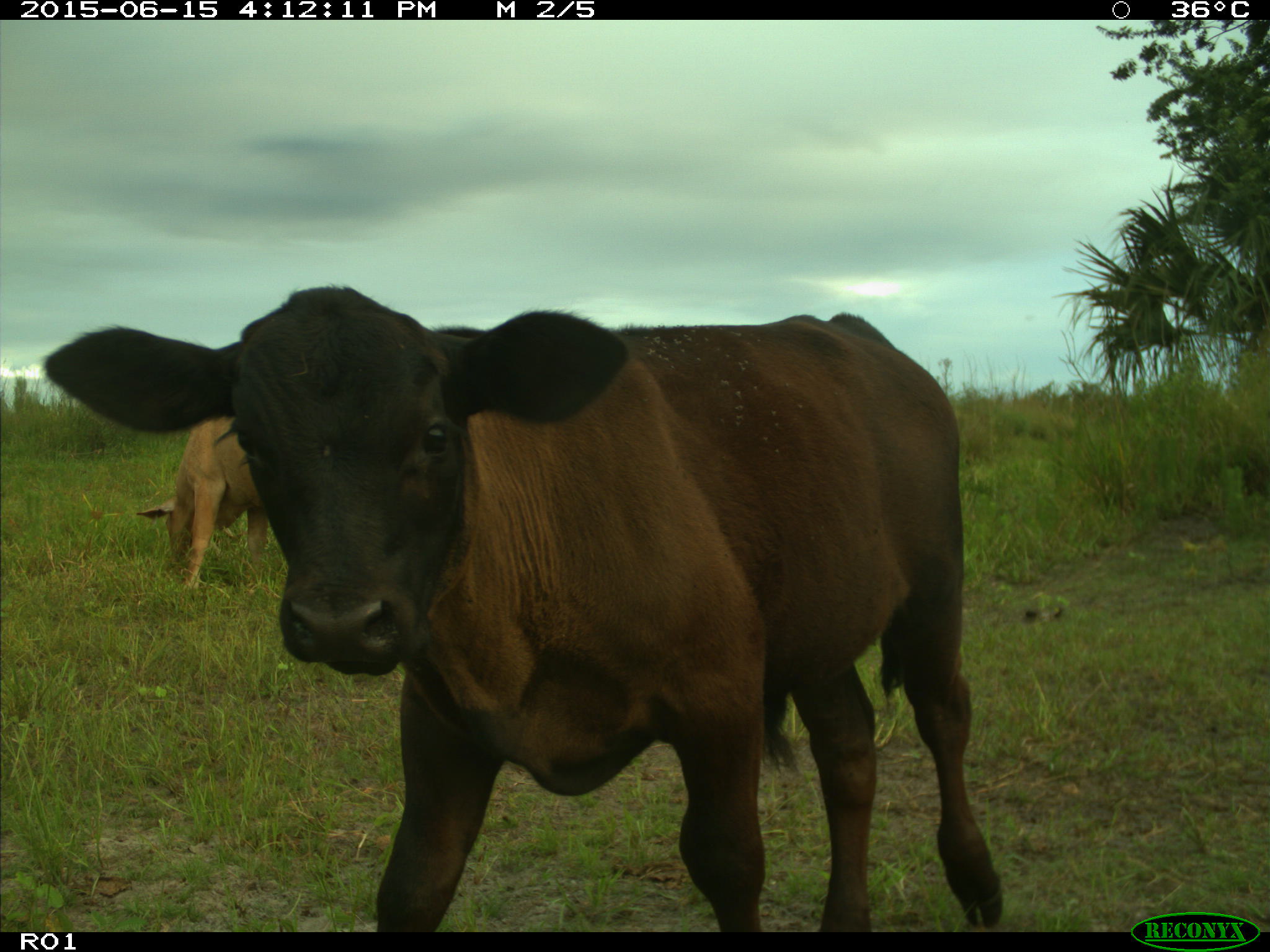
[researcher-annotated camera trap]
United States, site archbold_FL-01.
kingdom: Animalia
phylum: Chordata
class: Mammalia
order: Artiodactyla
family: Bovidae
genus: Bos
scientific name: Bos taurus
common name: domestic cow